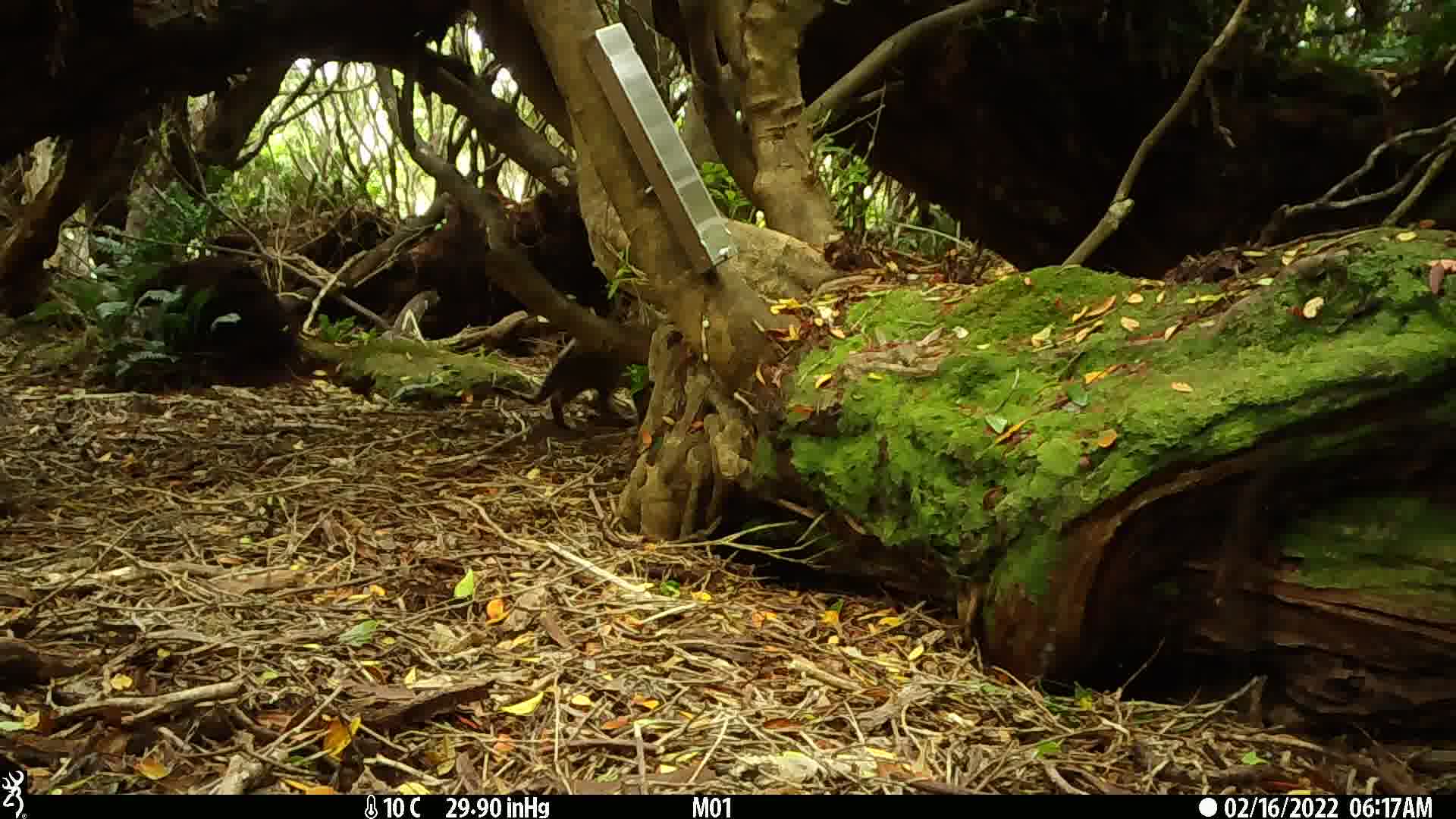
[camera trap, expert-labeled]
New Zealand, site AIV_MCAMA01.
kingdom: Animalia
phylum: Chordata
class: Mammalia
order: Carnivora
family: Felidae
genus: Felis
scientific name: Felis catus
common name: domestic cat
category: cat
Cat (domestic cat) (Felis catus).